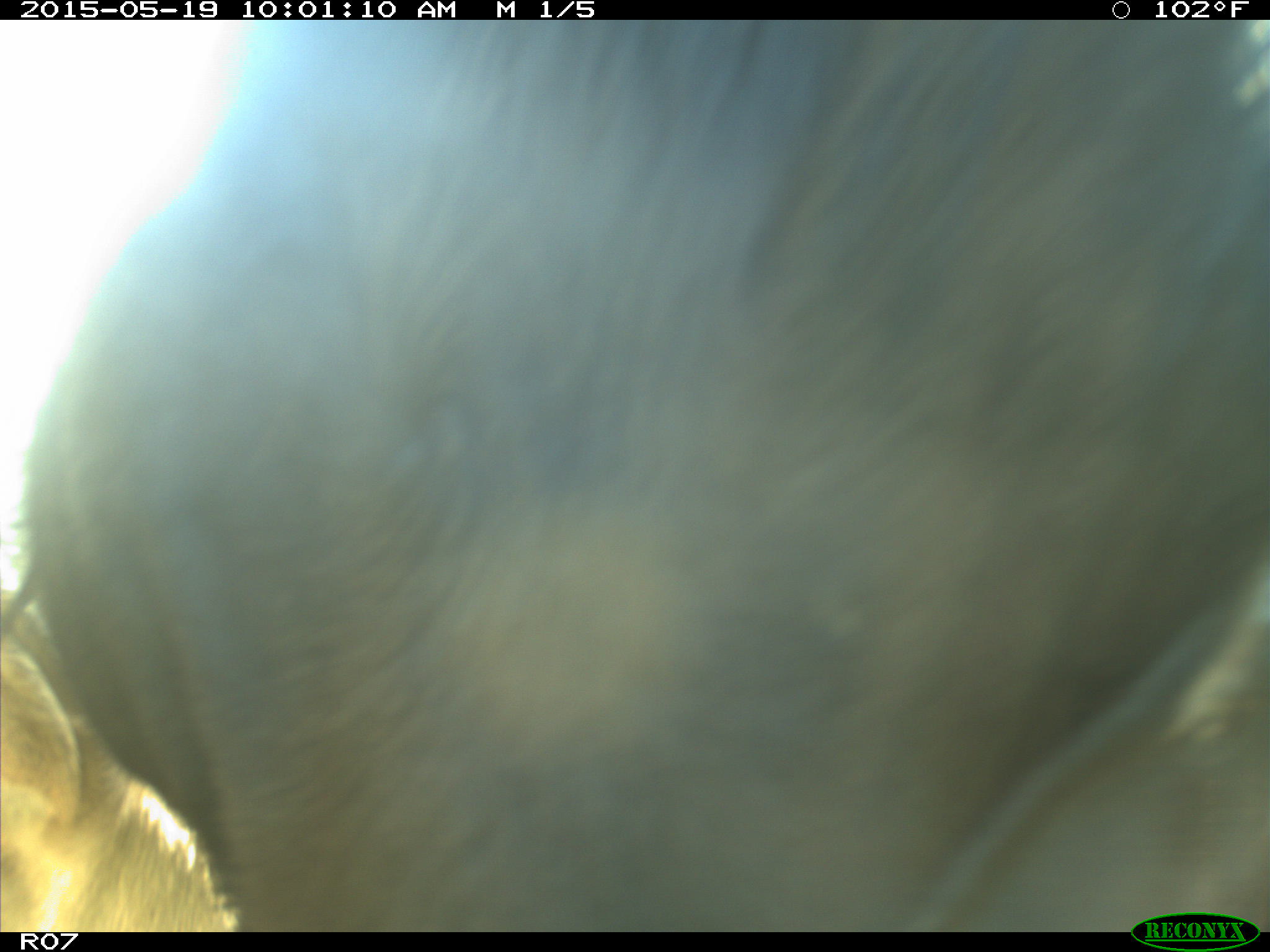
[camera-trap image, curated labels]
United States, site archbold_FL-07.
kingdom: Animalia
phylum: Chordata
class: Mammalia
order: Artiodactyla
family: Bovidae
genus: Bos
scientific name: Bos taurus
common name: domestic cow